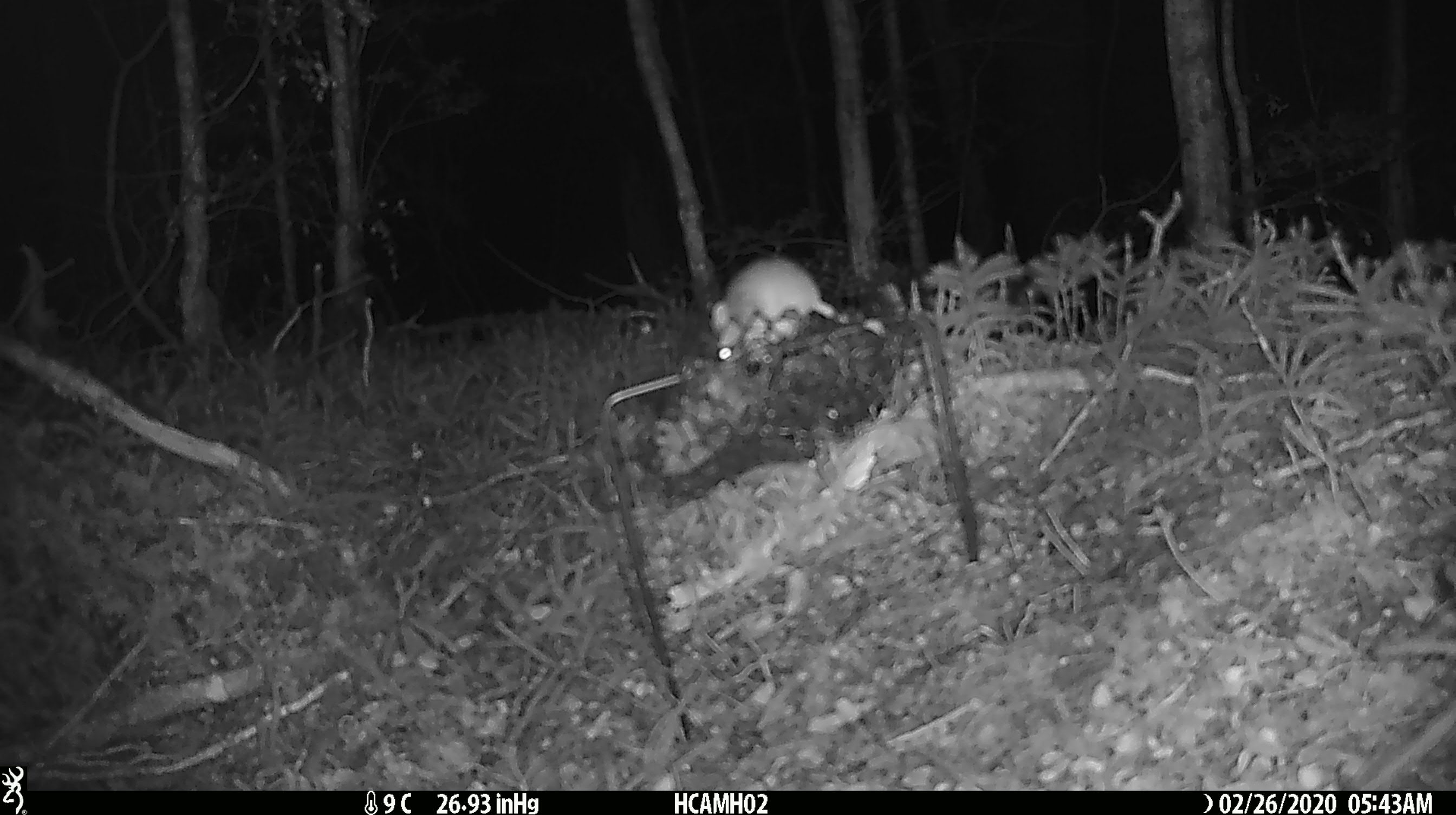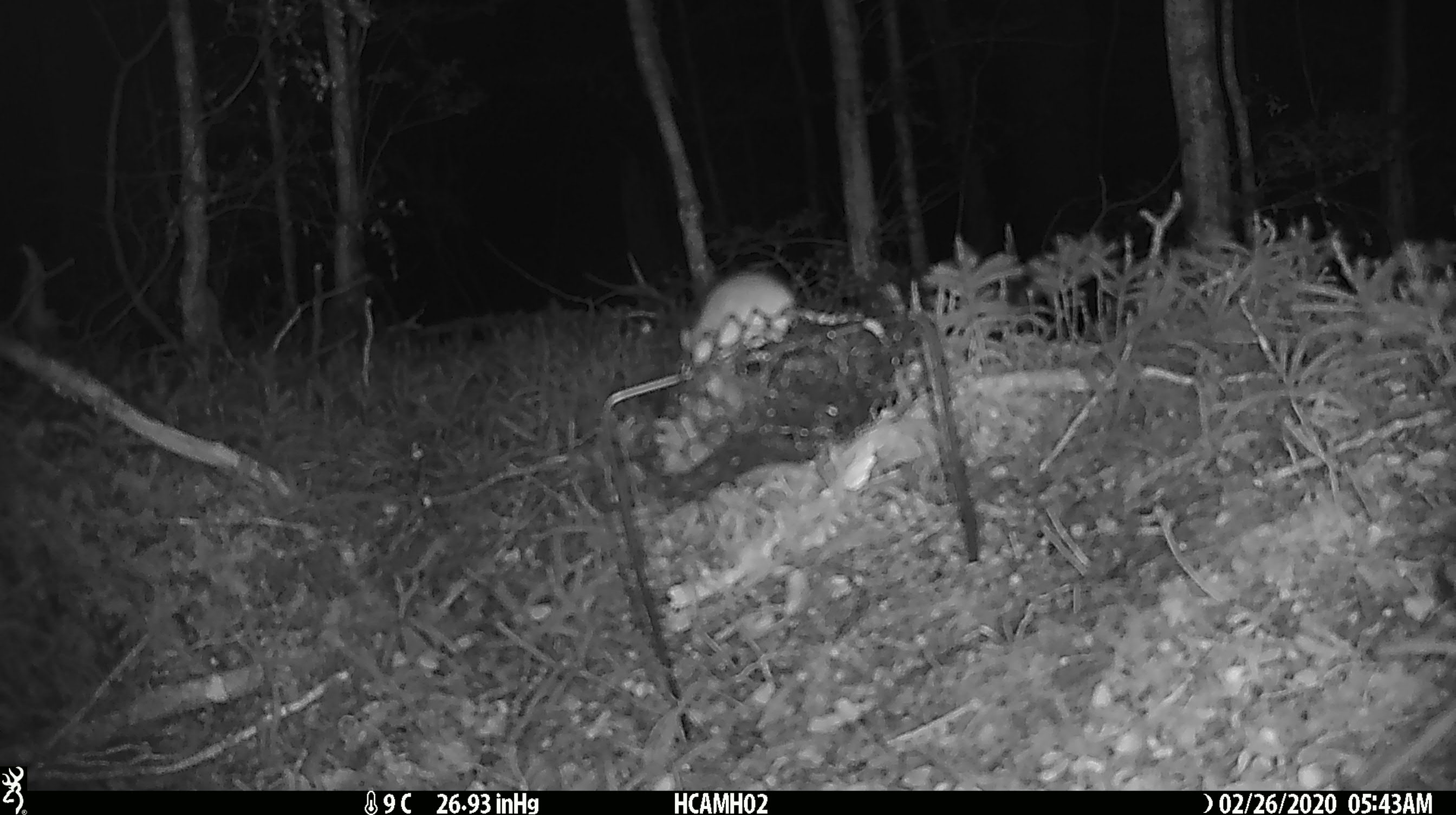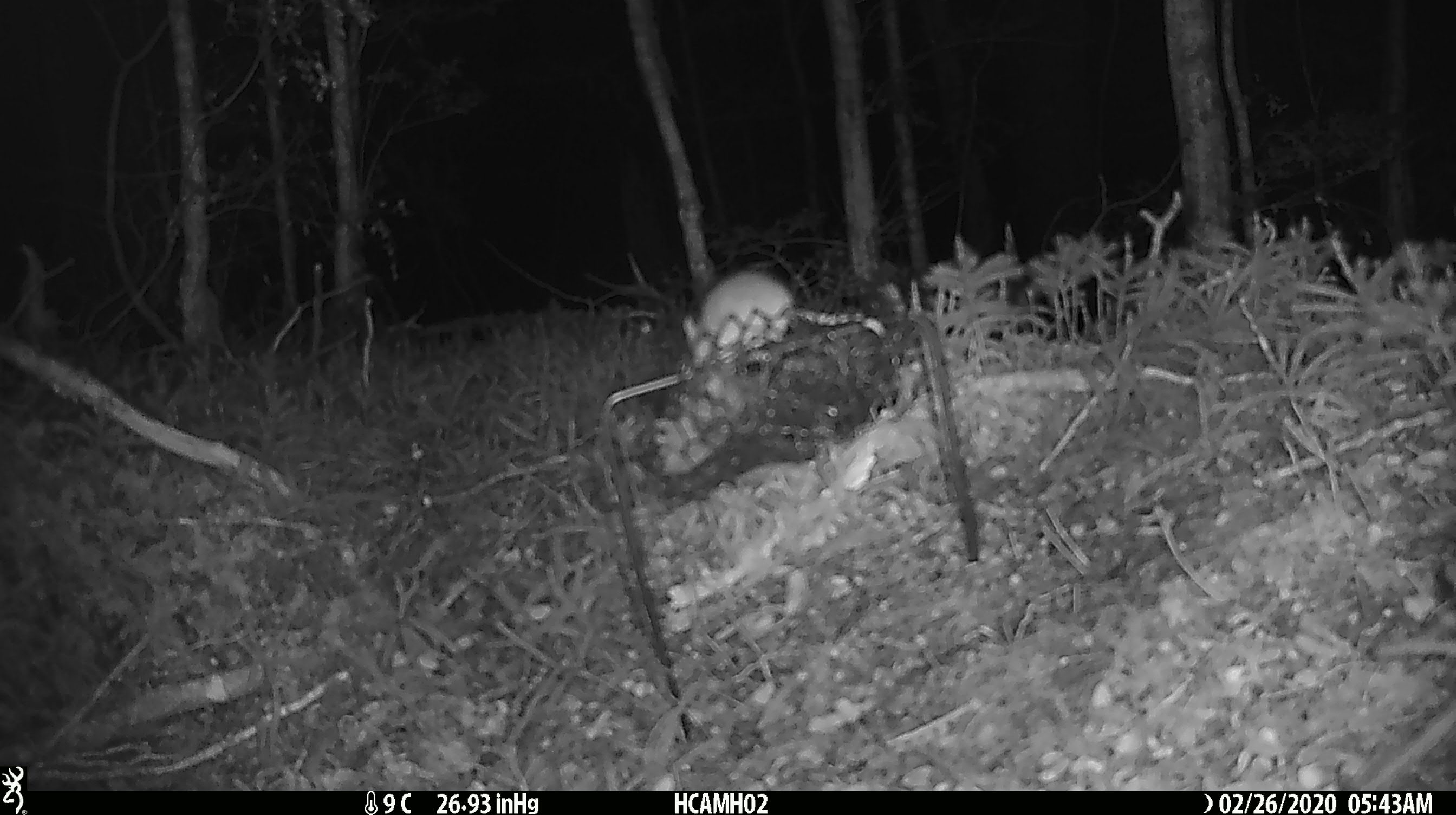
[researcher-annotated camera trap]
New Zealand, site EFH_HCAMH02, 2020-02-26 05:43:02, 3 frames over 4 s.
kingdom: Animalia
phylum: Chordata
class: Mammalia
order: Rodentia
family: Muridae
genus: Mus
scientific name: Mus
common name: mouse